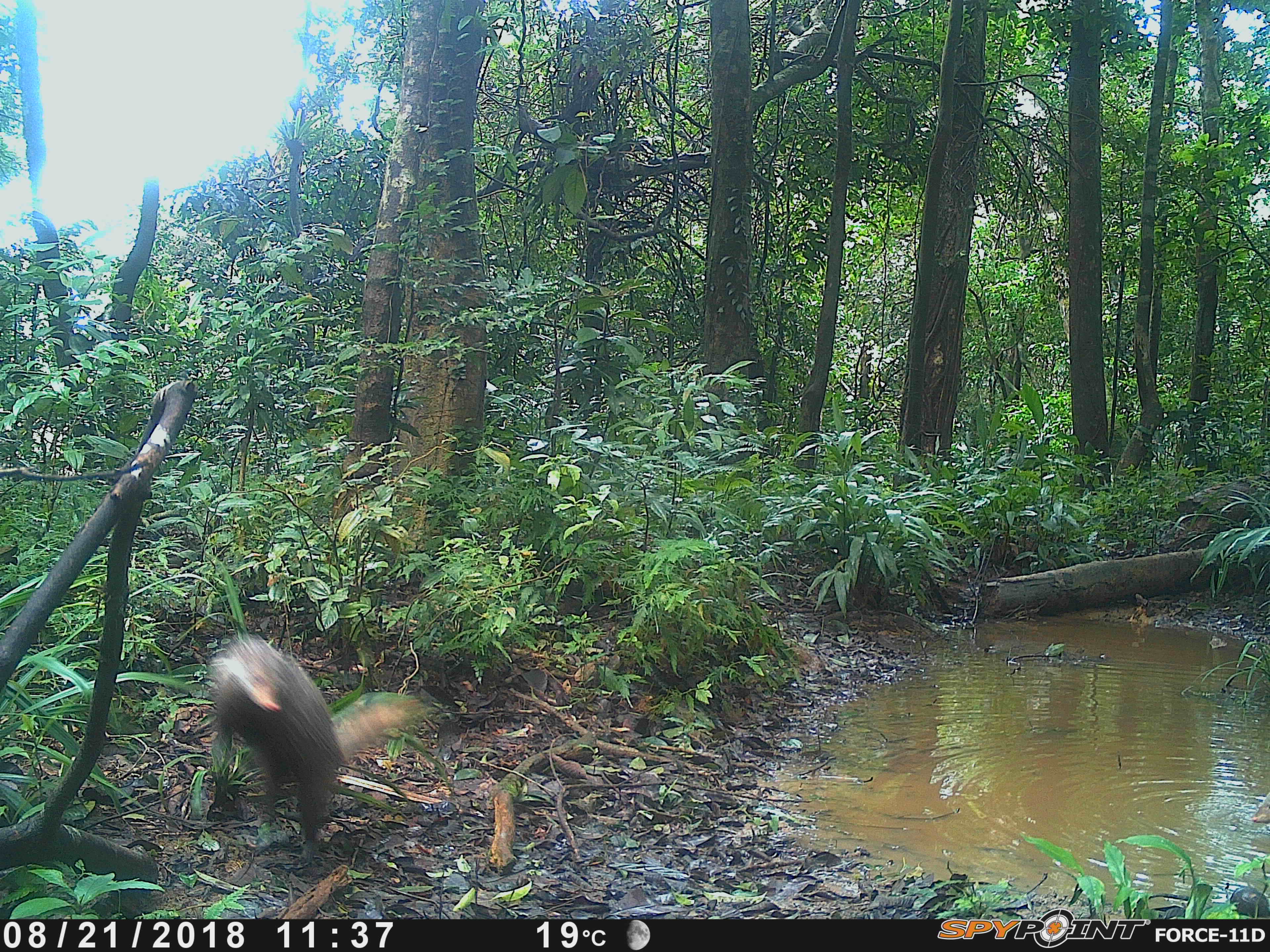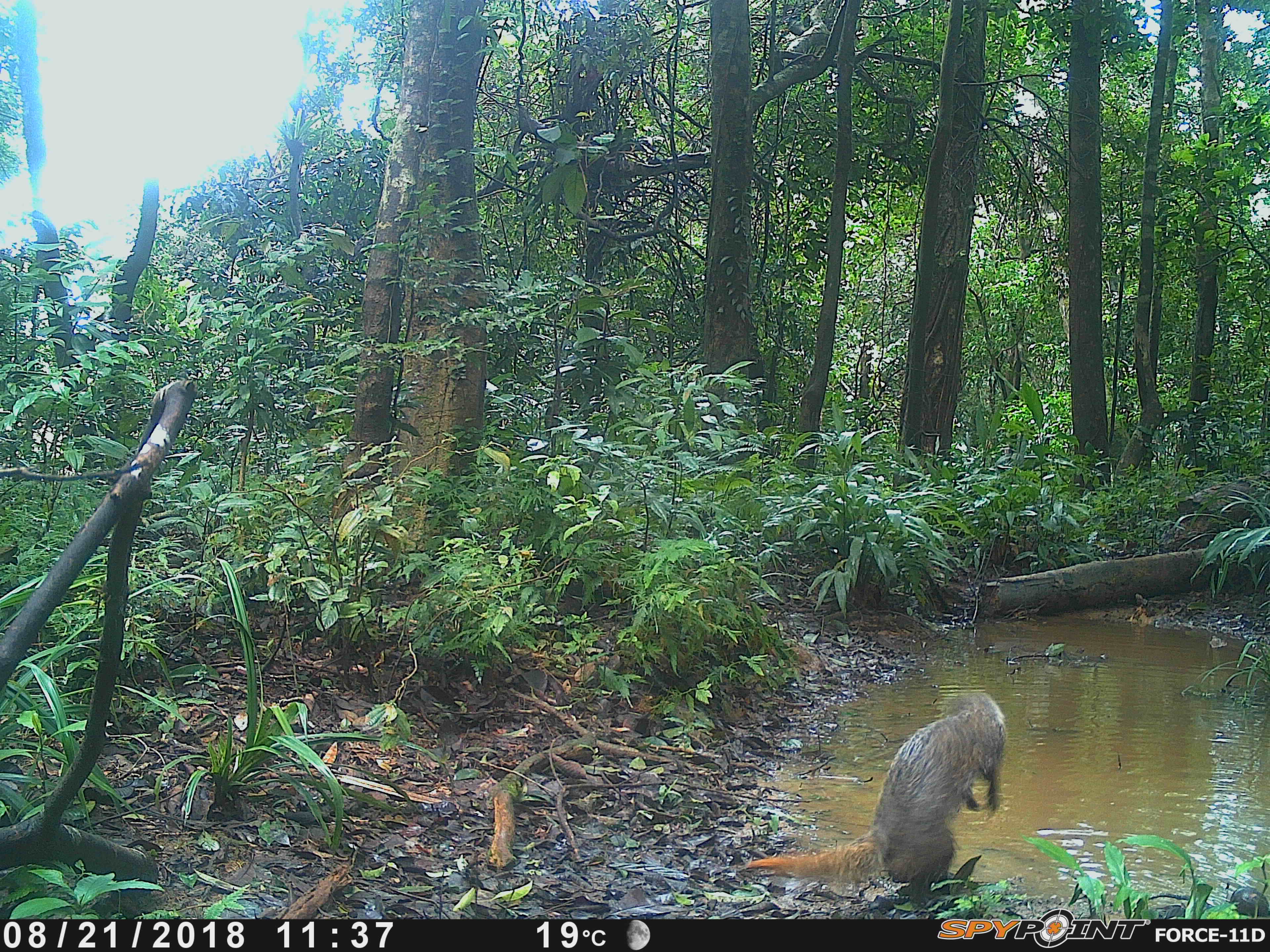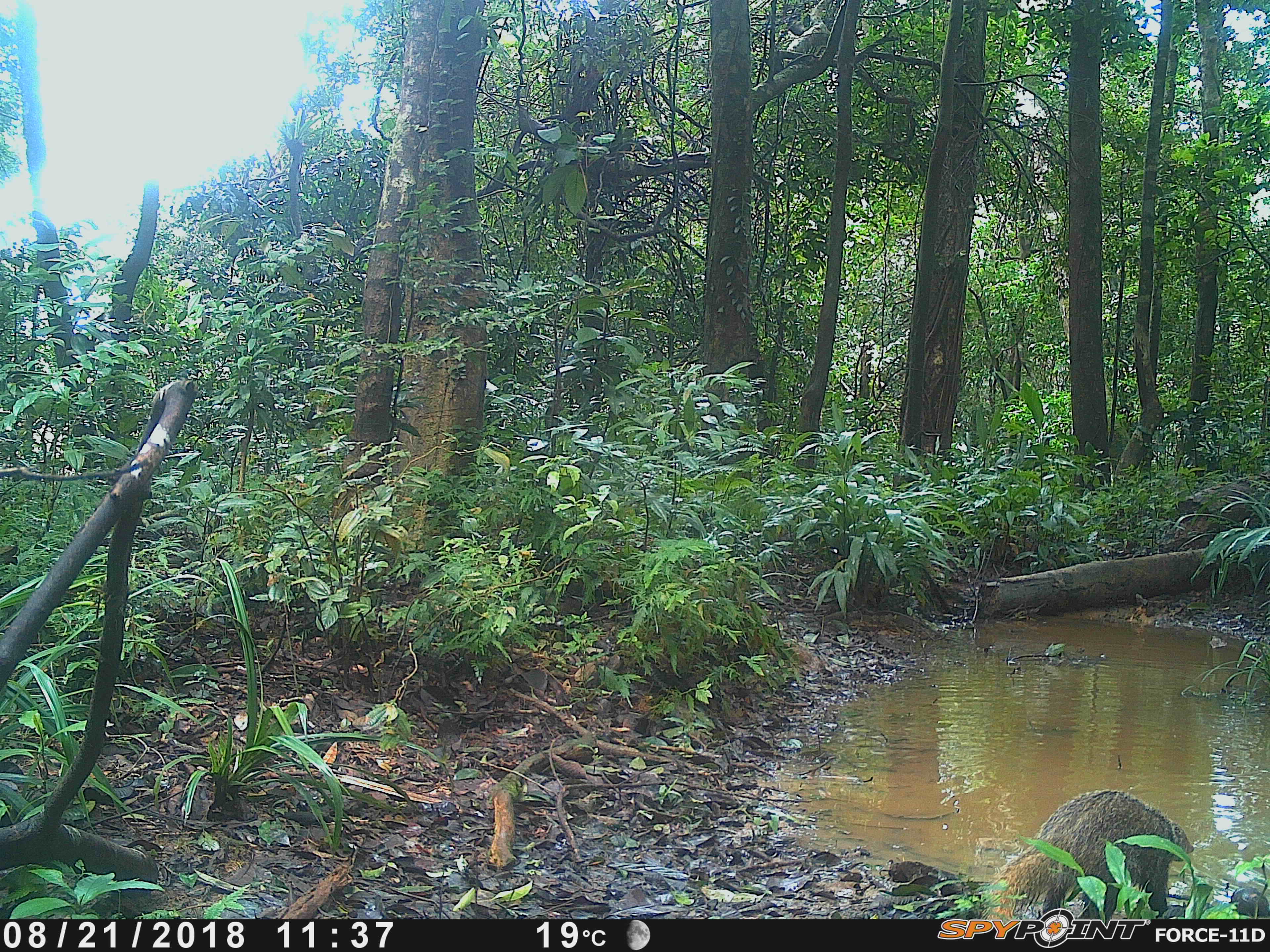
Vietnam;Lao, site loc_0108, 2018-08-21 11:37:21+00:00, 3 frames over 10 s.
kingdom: Animalia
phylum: Chordata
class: Mammalia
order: Carnivora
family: Herpestidae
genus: Urva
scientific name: Urva urva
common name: crab-eating mongoose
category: crab eating mongoose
Crab eating mongoose (crab-eating mongoose) (Urva urva). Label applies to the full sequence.